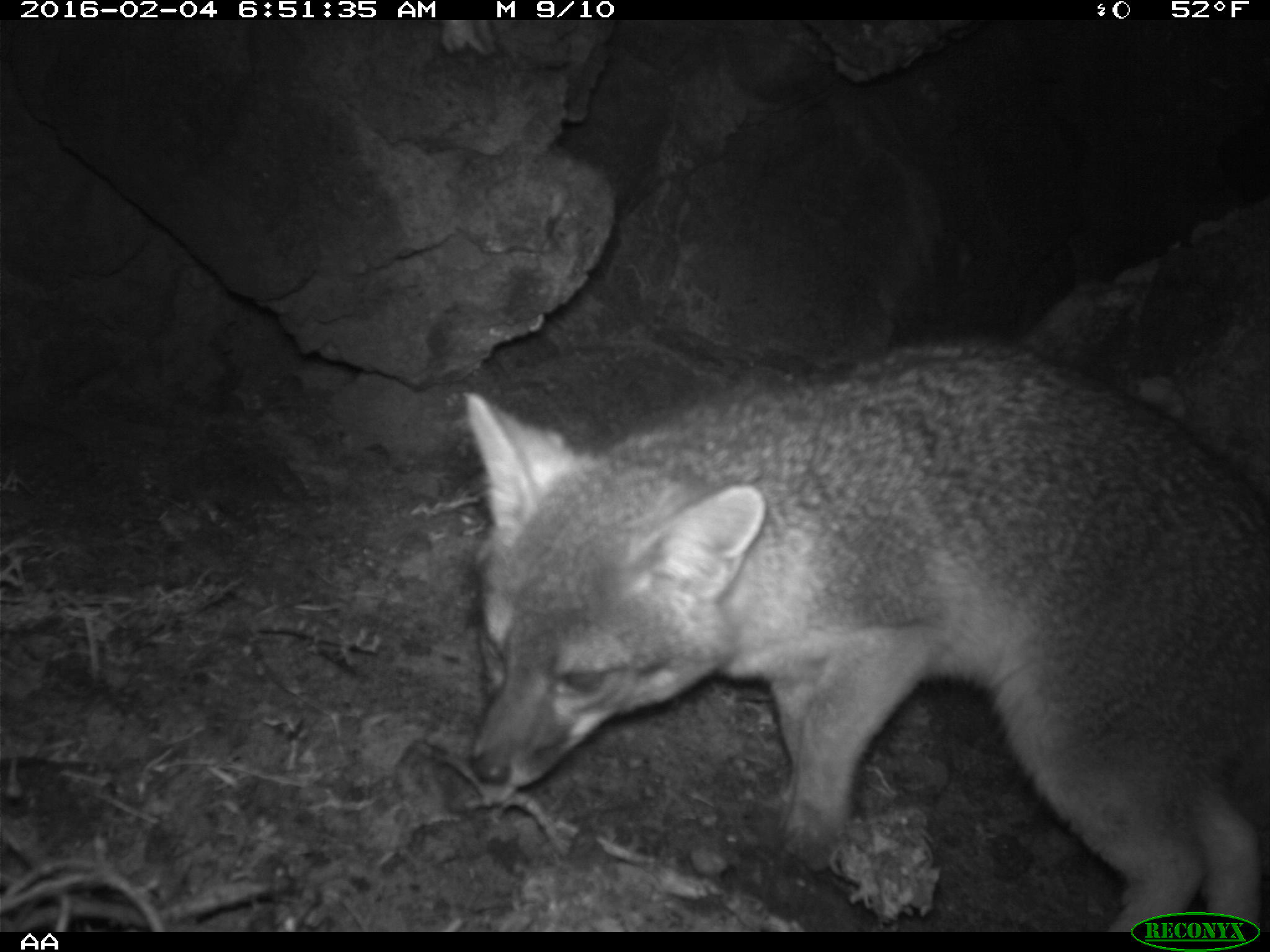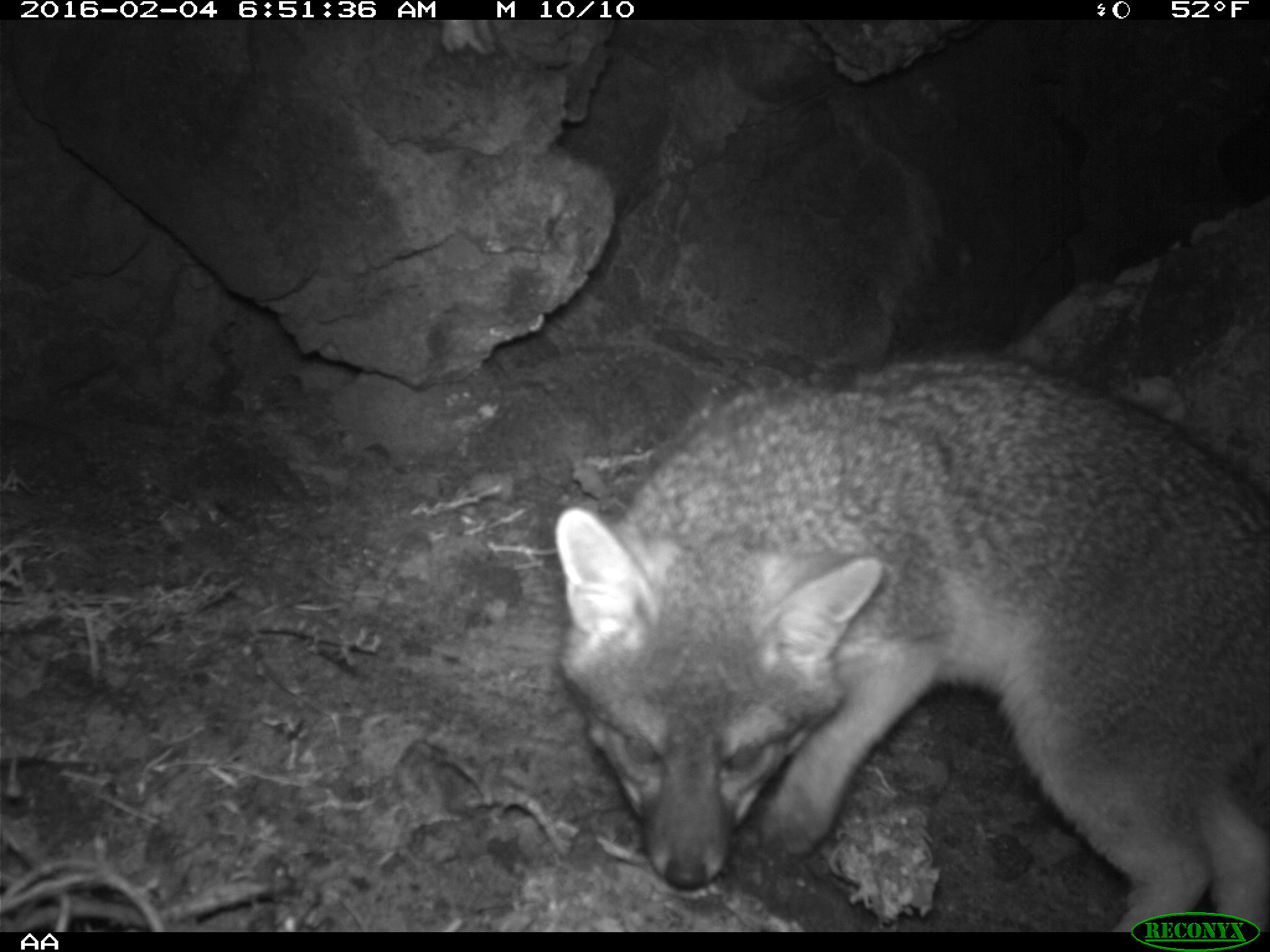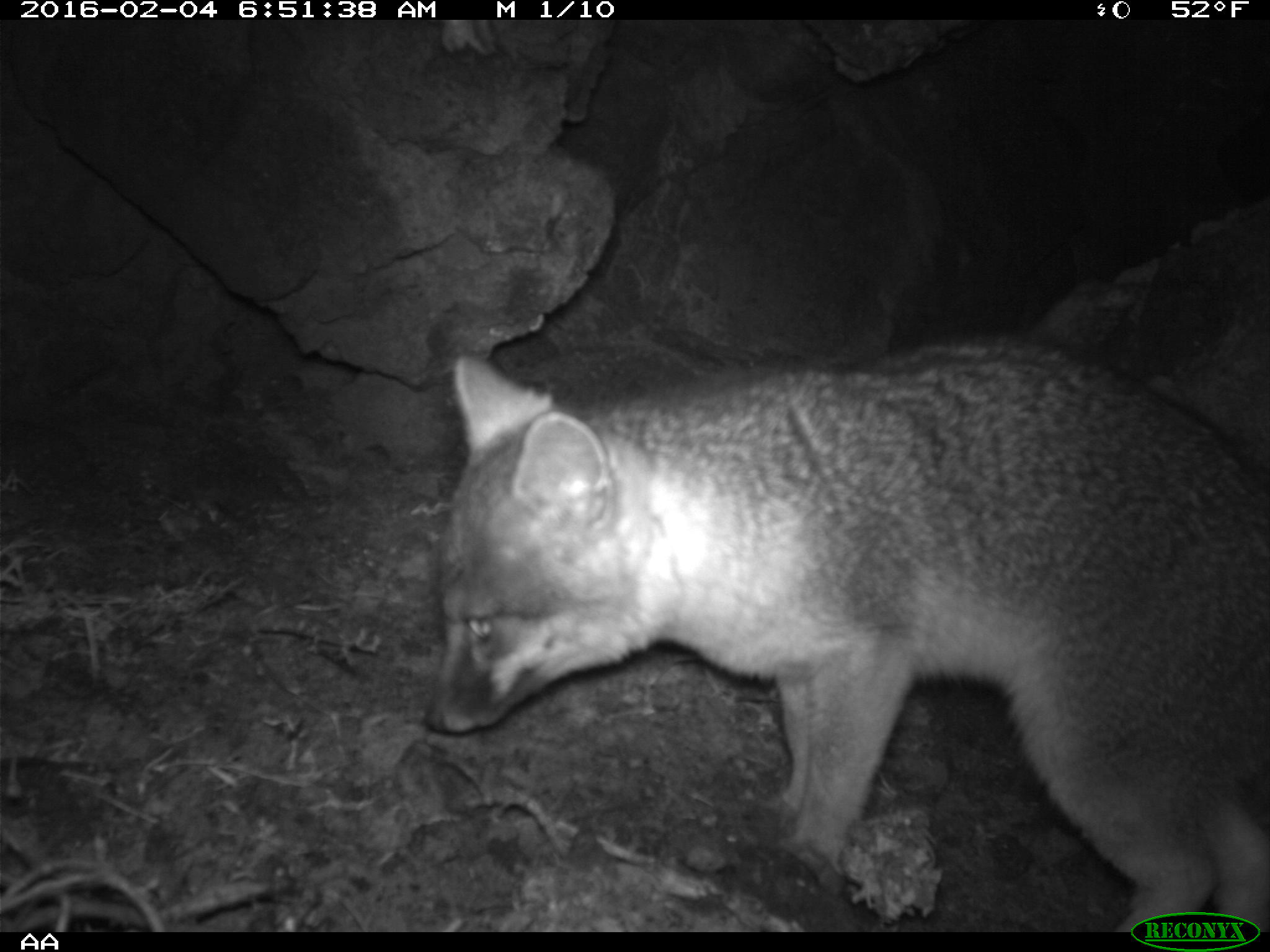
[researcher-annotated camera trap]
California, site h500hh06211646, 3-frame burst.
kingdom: Animalia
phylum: Chordata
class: Mammalia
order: Carnivora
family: Canidae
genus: Urocyon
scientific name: Urocyon littoralis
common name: island fox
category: fox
Fox (island fox) (Urocyon littoralis).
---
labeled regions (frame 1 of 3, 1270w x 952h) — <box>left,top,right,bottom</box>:
fox: <box>458,337,1269,929</box>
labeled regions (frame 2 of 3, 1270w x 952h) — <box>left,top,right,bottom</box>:
fox: <box>553,353,1269,930</box>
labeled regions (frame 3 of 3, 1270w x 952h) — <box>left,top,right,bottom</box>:
fox: <box>422,332,1269,932</box>